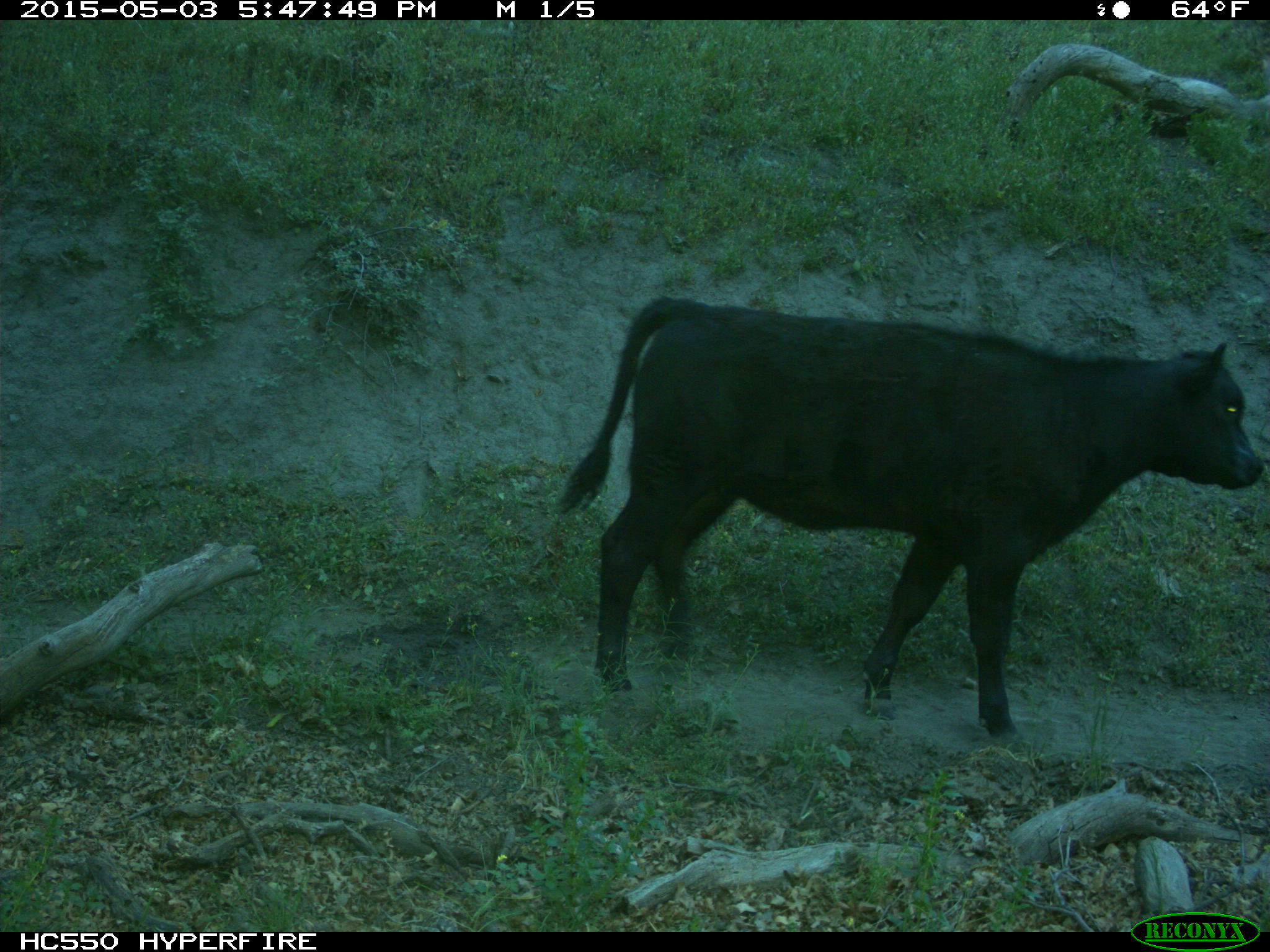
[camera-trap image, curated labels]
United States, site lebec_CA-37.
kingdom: Animalia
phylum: Chordata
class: Mammalia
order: Artiodactyla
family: Bovidae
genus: Bos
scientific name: Bos taurus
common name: domestic cow